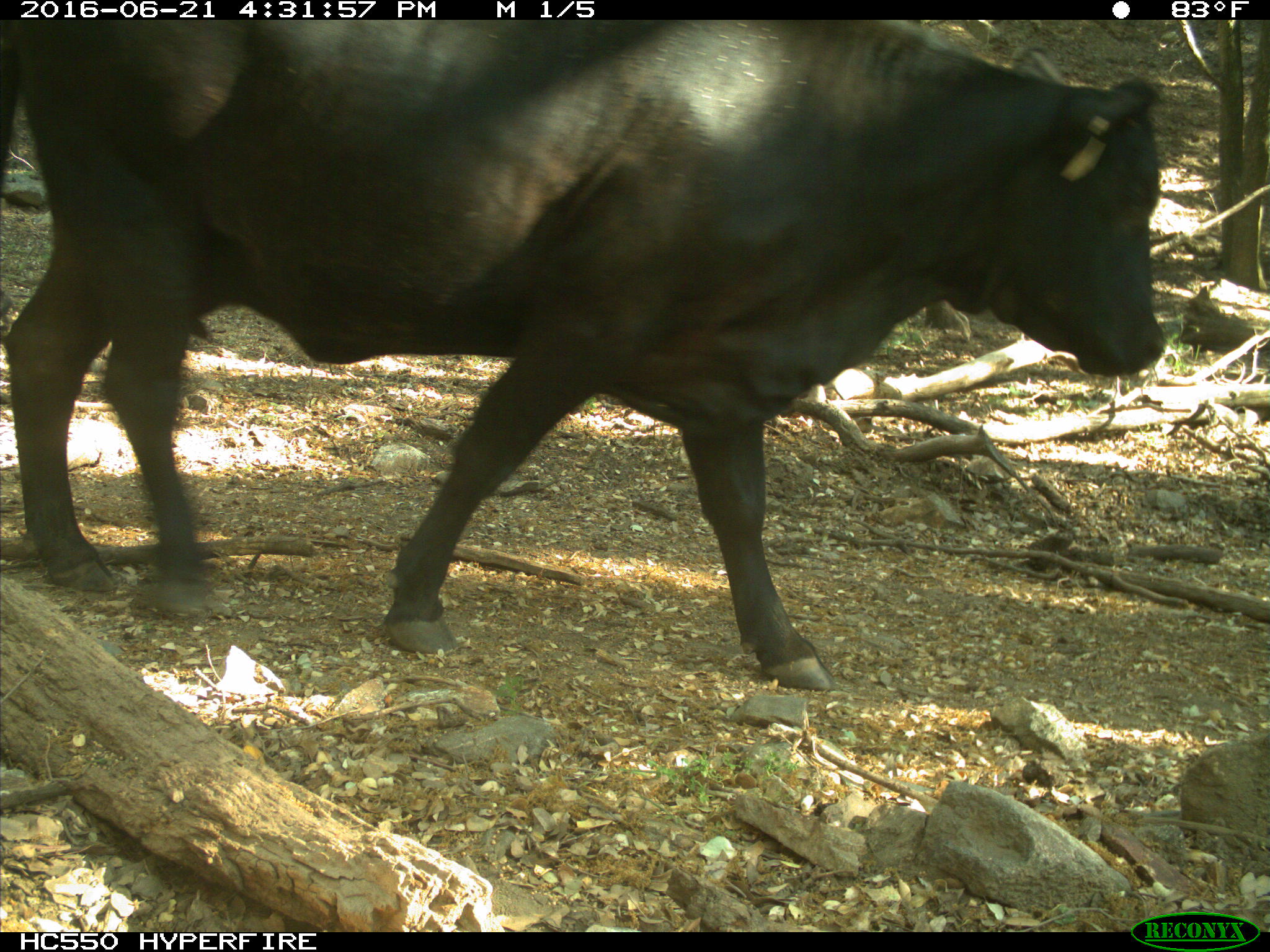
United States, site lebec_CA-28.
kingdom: Animalia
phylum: Chordata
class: Mammalia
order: Artiodactyla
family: Bovidae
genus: Bos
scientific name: Bos taurus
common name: domestic cow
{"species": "Bos taurus (domestic cow)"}